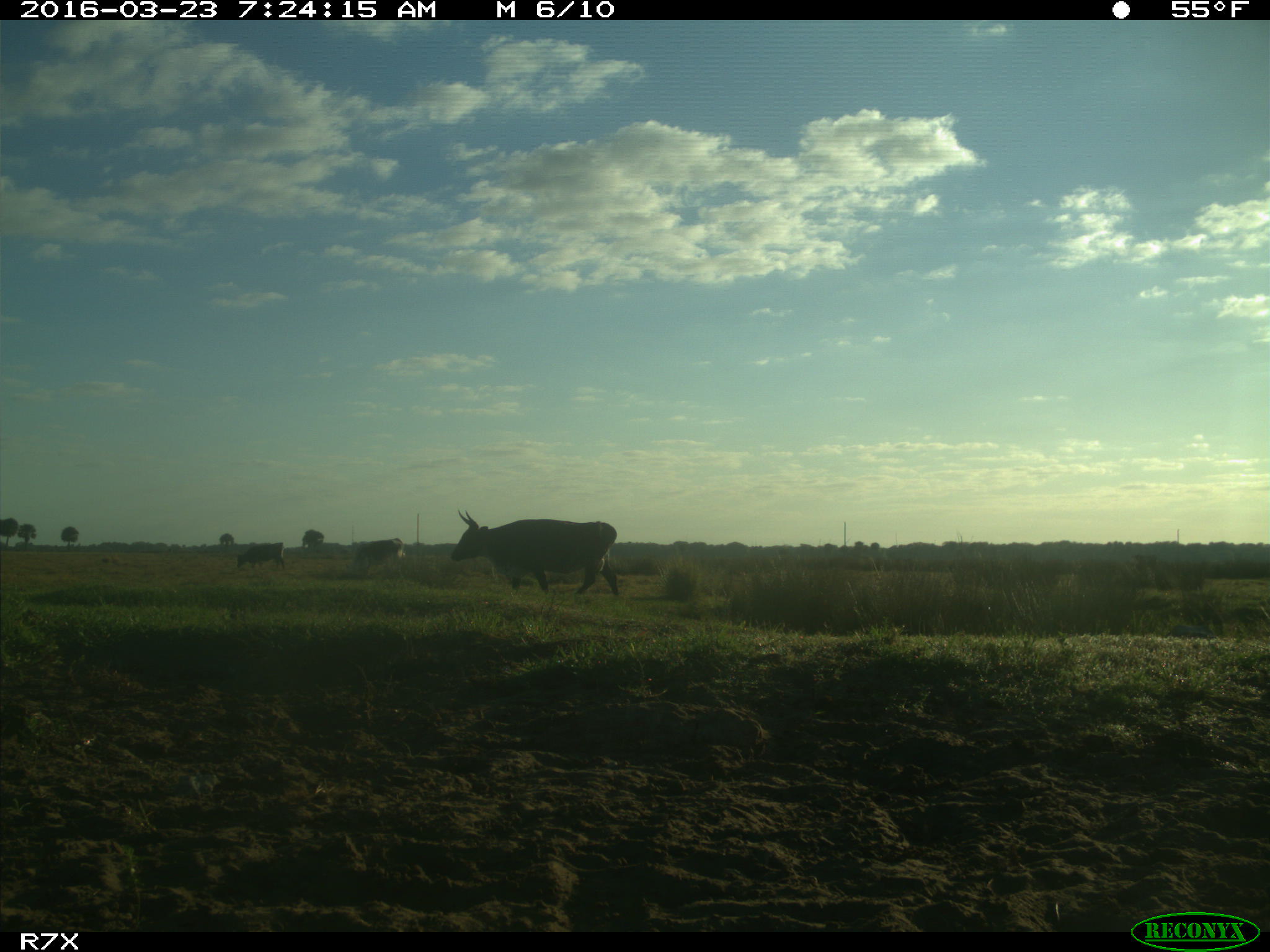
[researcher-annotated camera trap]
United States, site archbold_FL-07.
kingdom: Animalia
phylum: Chordata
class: Mammalia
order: Artiodactyla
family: Bovidae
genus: Bos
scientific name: Bos taurus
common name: domestic cow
Bos taurus (domestic cow).